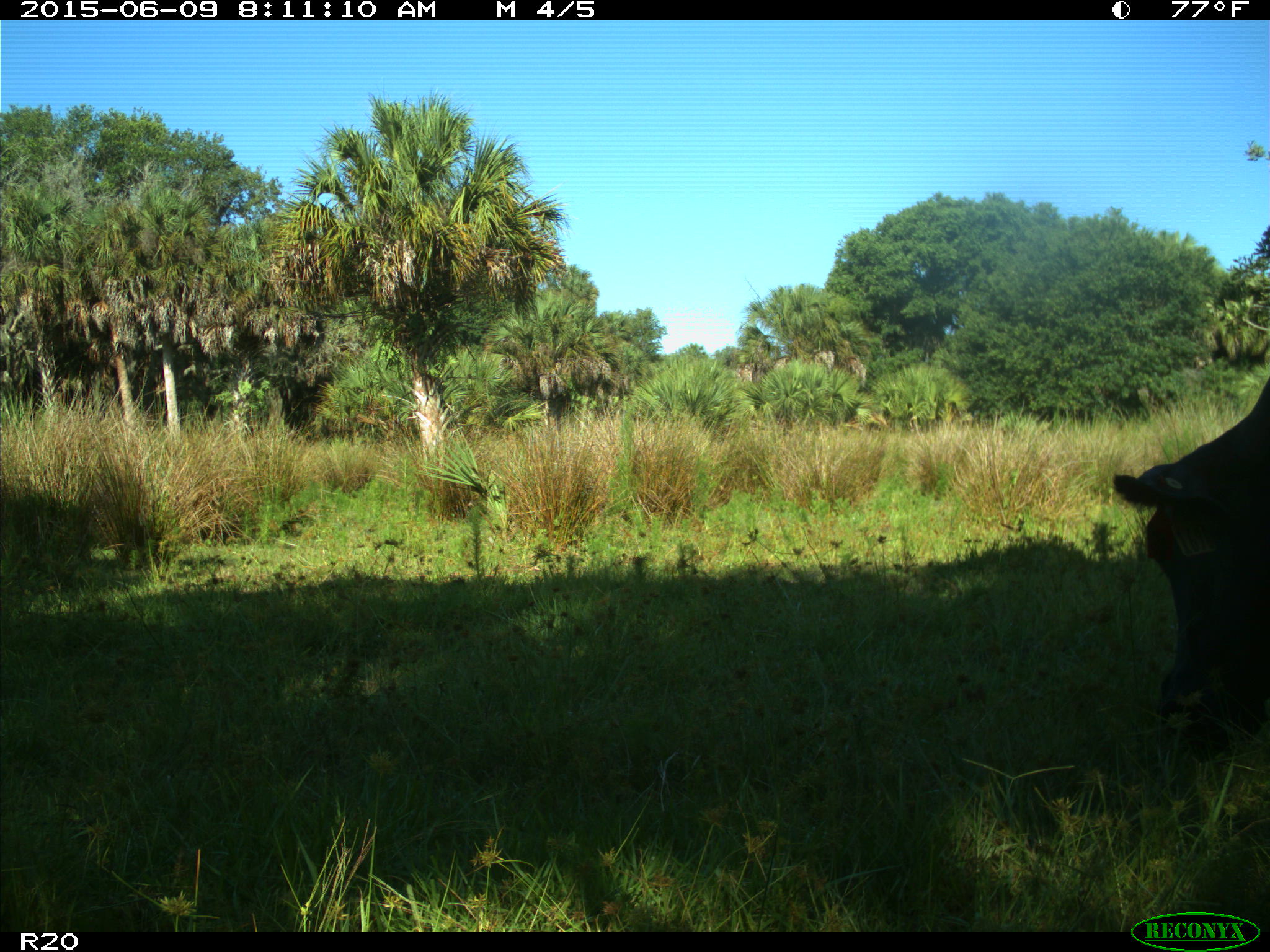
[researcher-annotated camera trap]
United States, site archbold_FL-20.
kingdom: Animalia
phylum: Chordata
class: Mammalia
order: Artiodactyla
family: Bovidae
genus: Bos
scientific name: Bos taurus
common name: domestic cow